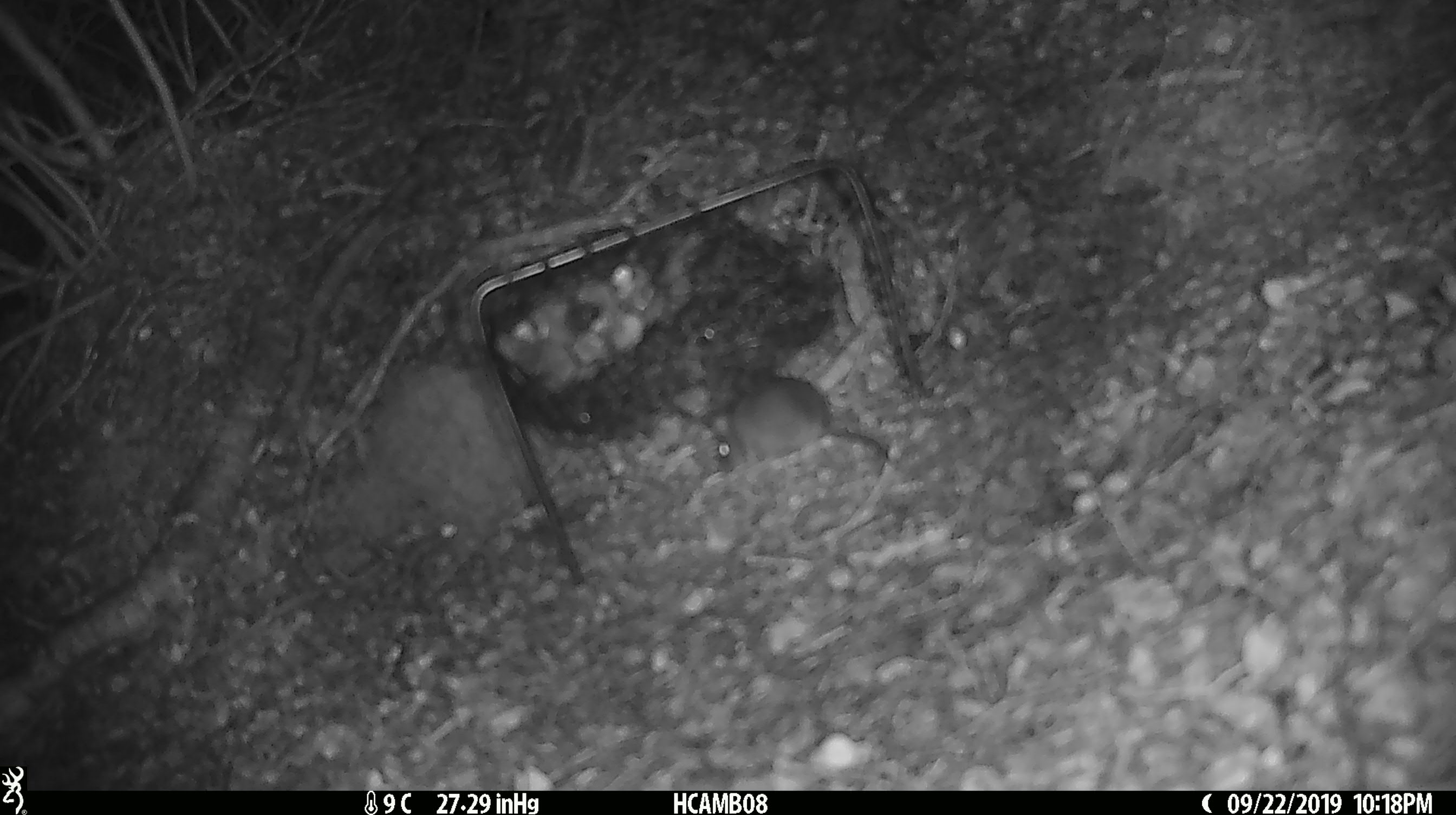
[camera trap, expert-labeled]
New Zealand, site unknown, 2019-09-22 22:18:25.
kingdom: Animalia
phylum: Chordata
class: Mammalia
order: Rodentia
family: Muridae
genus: Mus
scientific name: Mus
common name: mouse